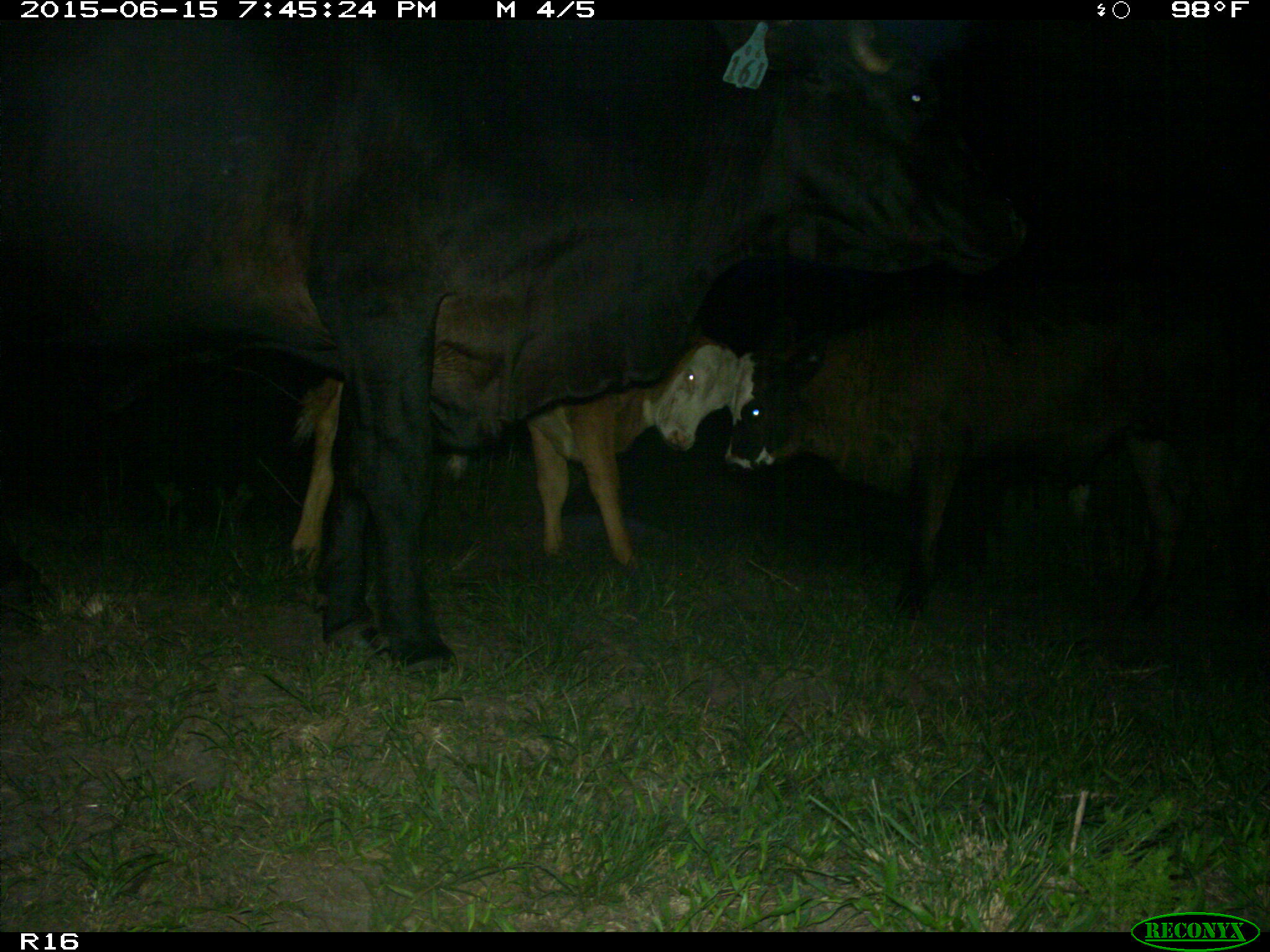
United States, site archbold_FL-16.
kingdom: Animalia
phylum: Chordata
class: Mammalia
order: Artiodactyla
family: Bovidae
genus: Bos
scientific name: Bos taurus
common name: domestic cow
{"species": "Bos taurus (domestic cow)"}